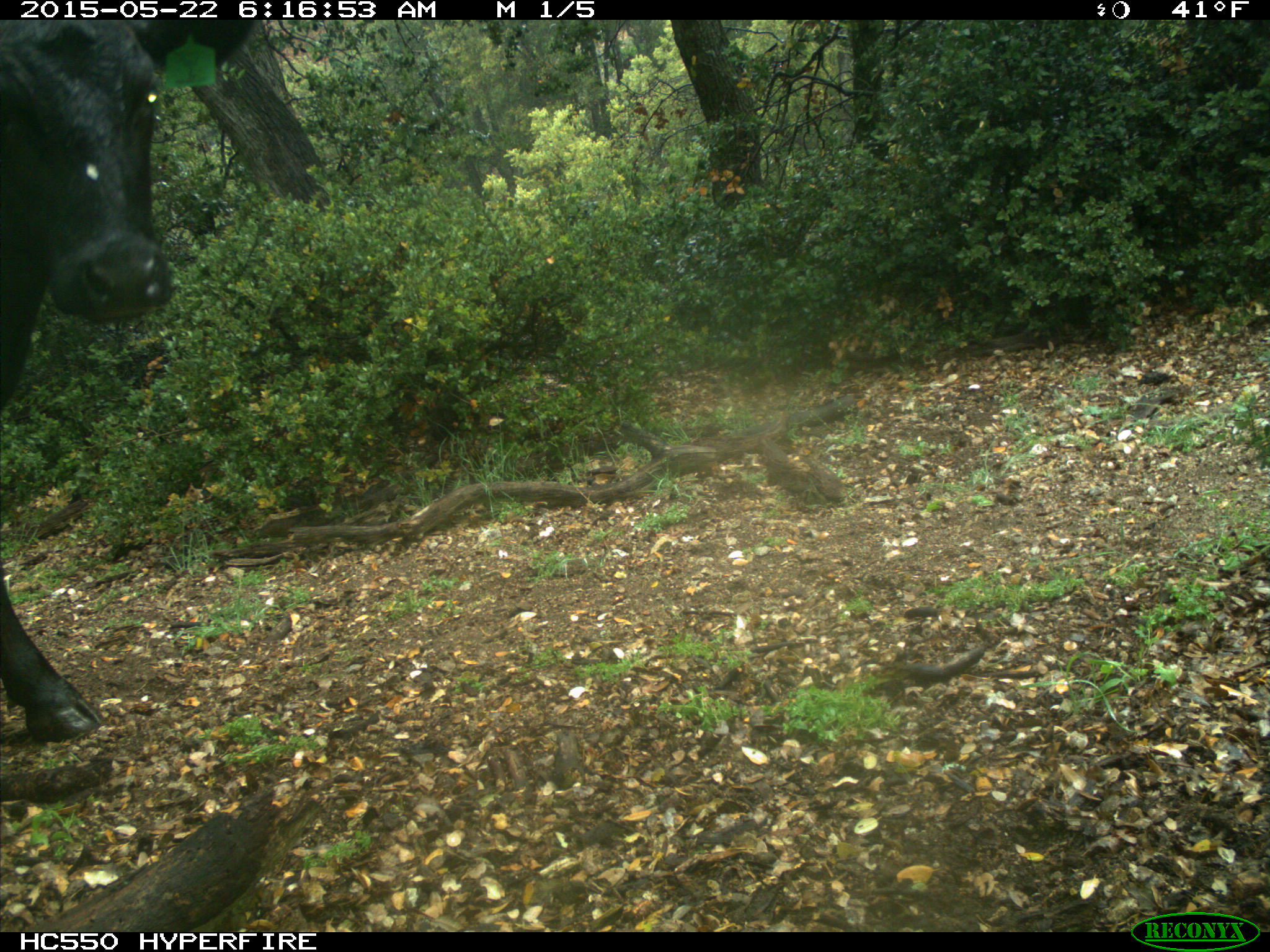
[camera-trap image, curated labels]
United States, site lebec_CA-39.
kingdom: Animalia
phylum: Chordata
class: Mammalia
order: Artiodactyla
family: Bovidae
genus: Bos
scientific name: Bos taurus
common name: domestic cow